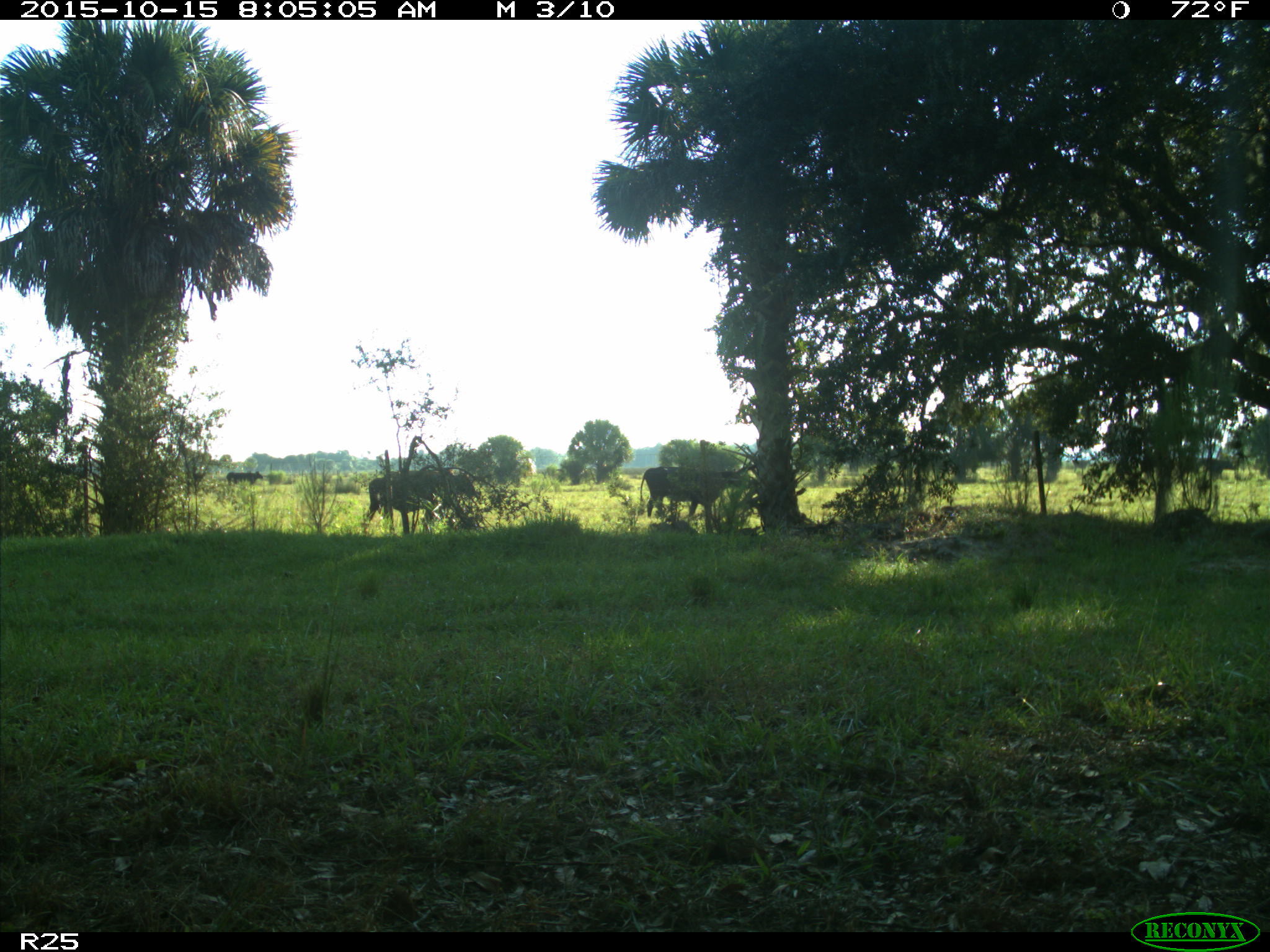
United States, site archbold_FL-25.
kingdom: Animalia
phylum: Chordata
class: Mammalia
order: Artiodactyla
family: Bovidae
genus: Bos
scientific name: Bos taurus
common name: domestic cow